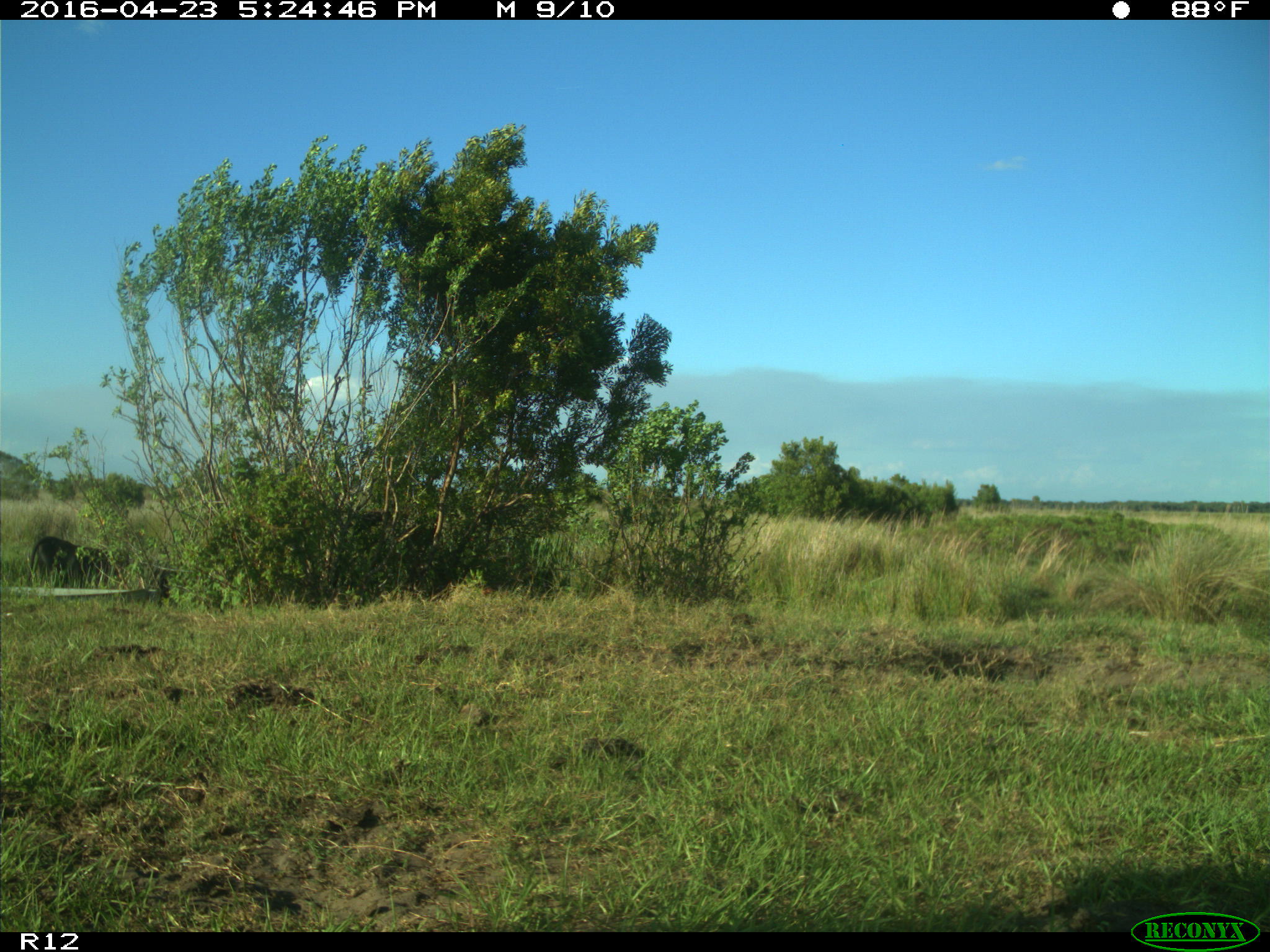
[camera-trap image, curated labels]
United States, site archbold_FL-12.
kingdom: Animalia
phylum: Chordata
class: Mammalia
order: Artiodactyla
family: Bovidae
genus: Bos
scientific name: Bos taurus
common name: domestic cow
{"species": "Bos taurus (domestic cow)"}